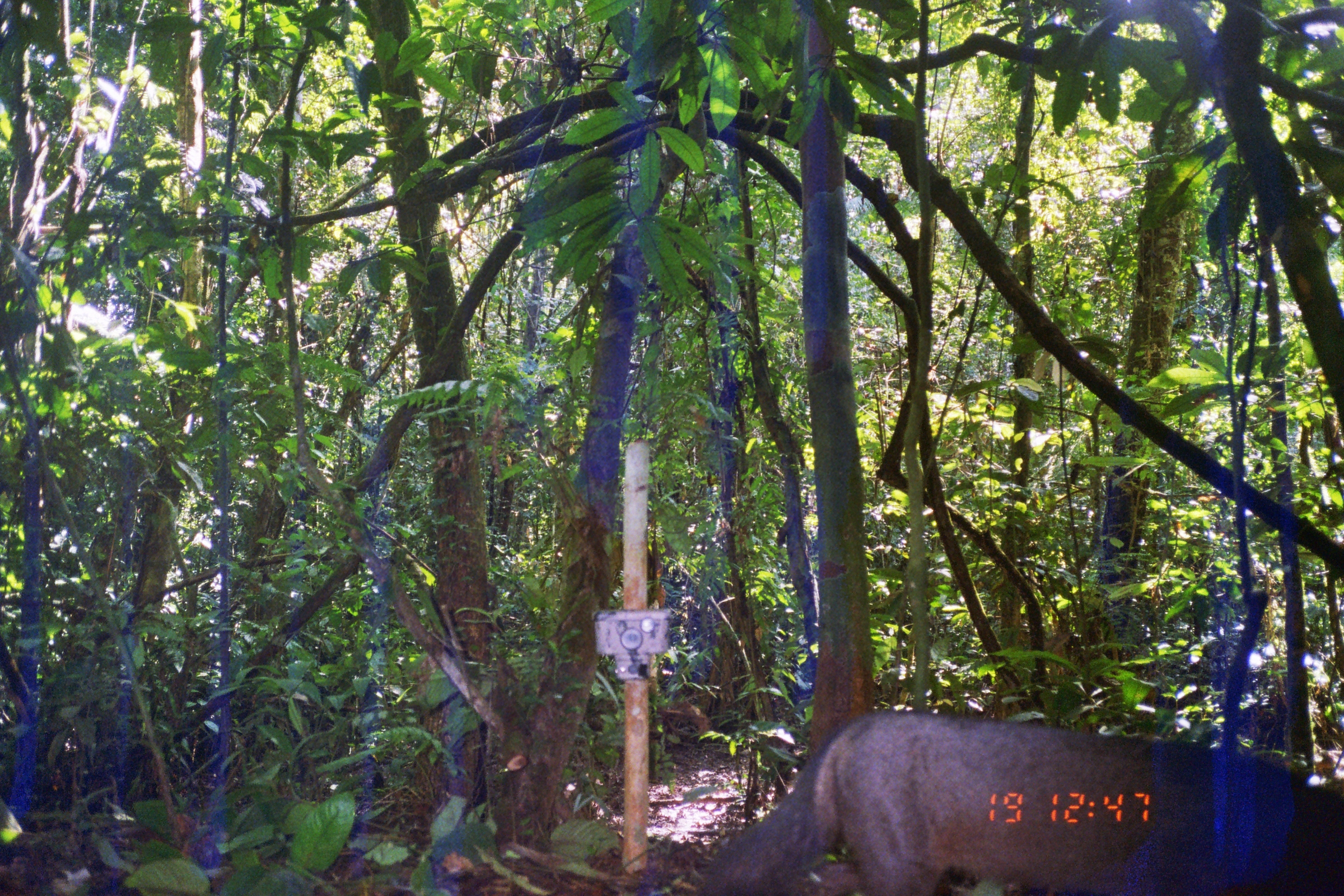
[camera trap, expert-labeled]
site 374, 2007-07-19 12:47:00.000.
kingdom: Animalia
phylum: Chordata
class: Mammalia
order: Carnivora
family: Canidae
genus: Atelocynus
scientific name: Atelocynus microtis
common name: short-eared dog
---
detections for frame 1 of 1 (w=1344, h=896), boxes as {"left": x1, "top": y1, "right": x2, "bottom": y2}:
atelocynus microtis: {"left": 693, "top": 709, "right": 1344, "bottom": 896}